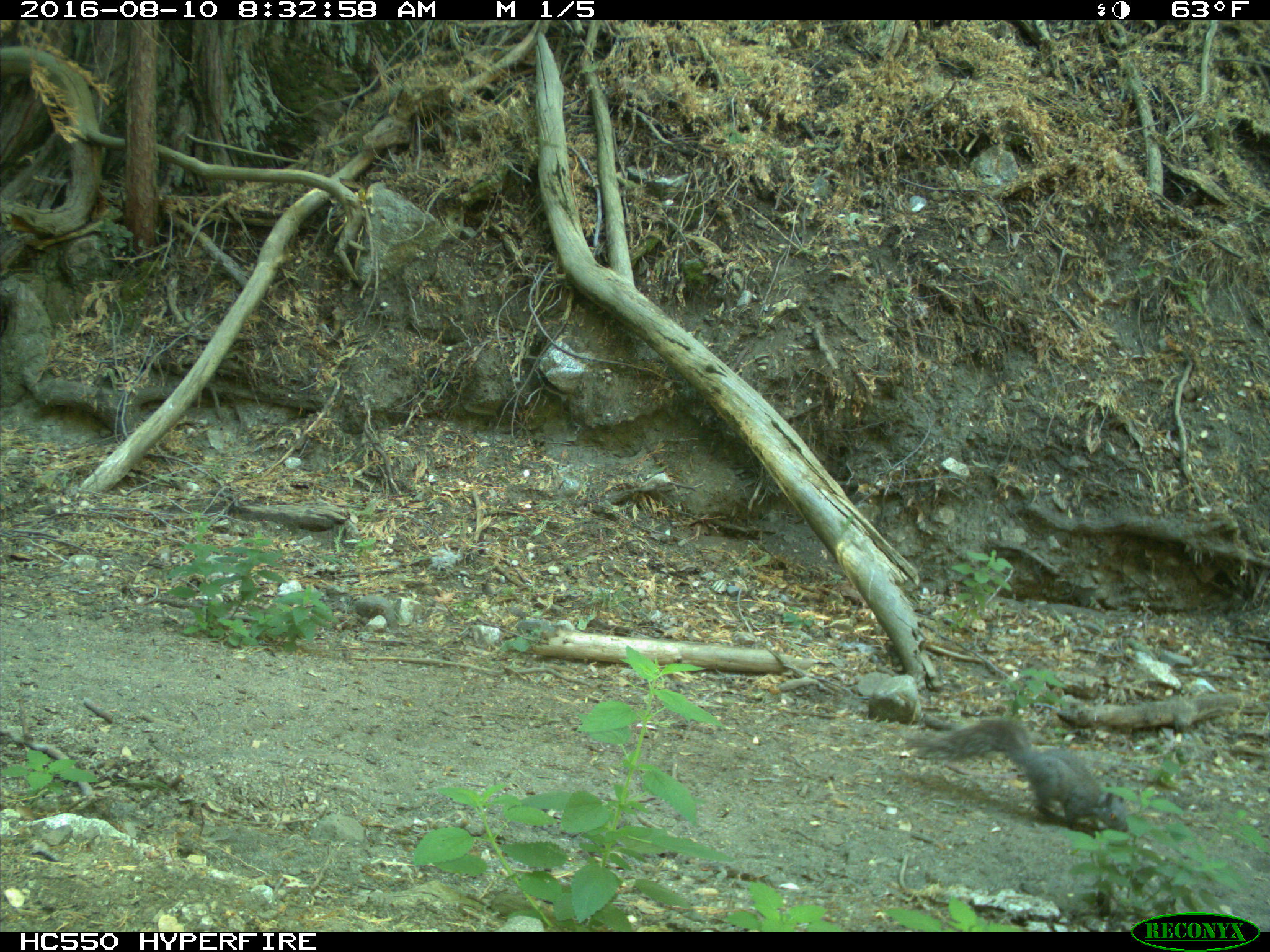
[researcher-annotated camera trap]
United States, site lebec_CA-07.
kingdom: Animalia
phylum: Chordata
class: Mammalia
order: Rodentia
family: Sciuridae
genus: Sciurus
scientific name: Sciurus carolinensis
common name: eastern gray squirrel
Sciurus carolinensis (eastern gray squirrel).